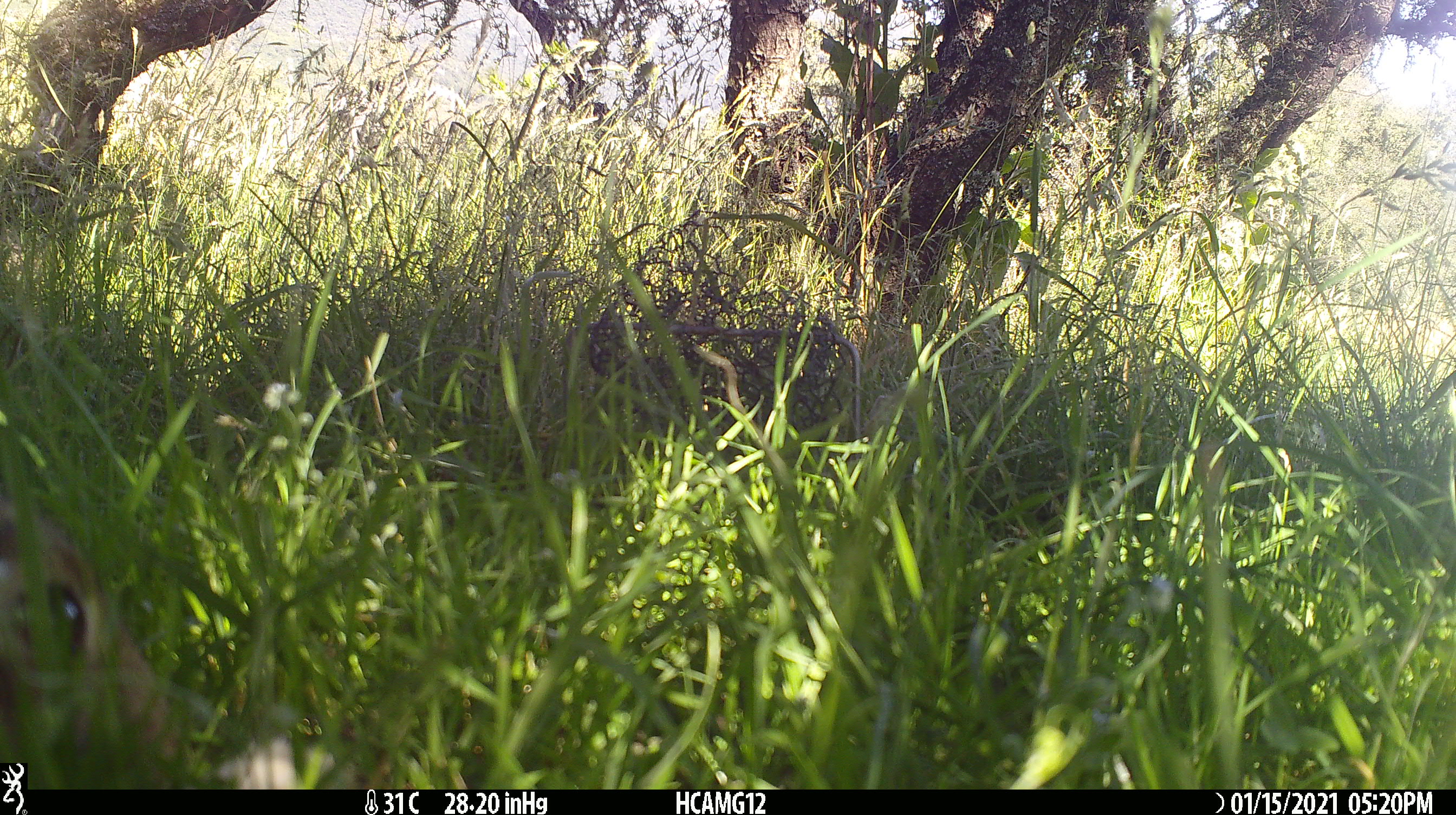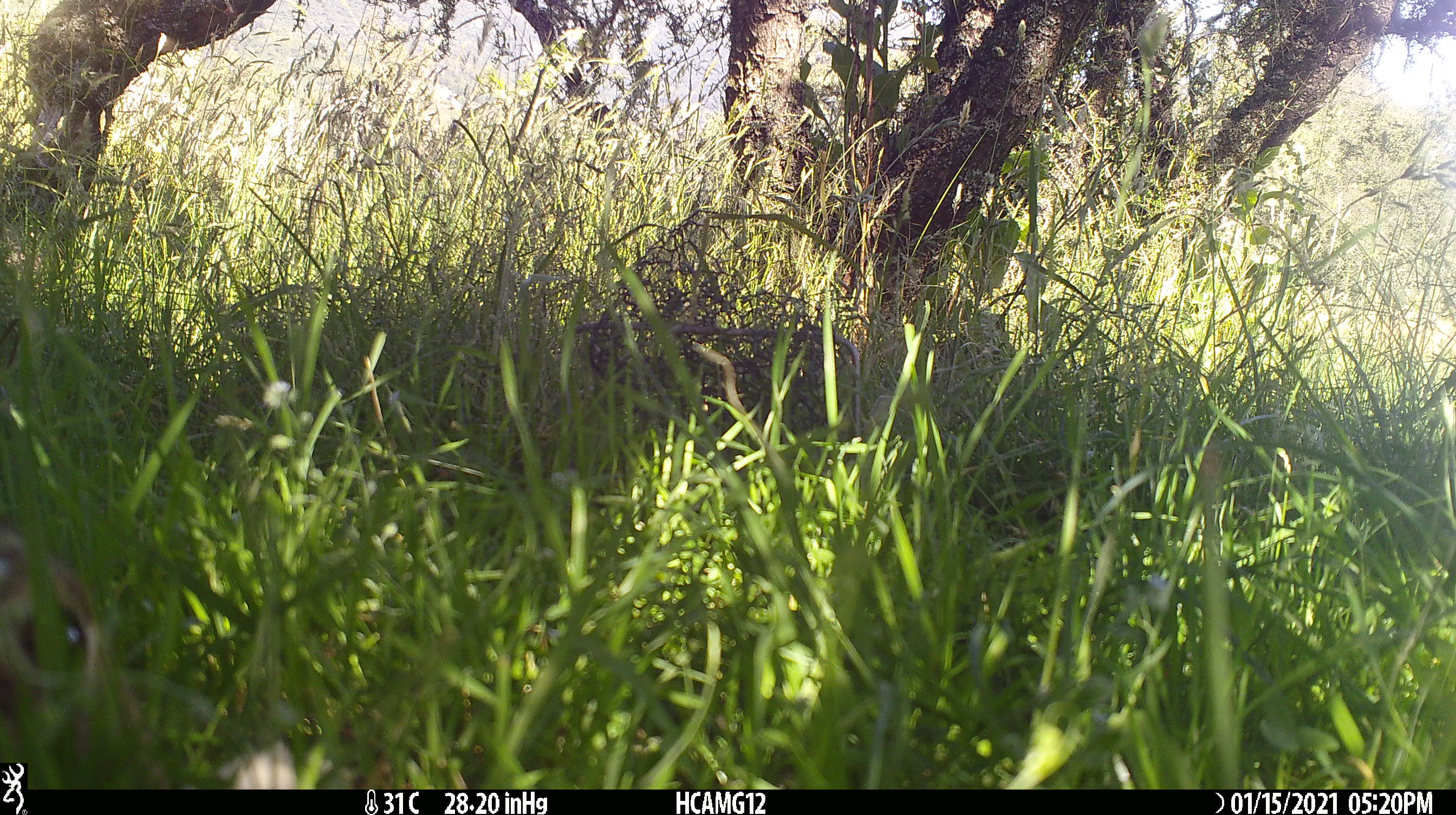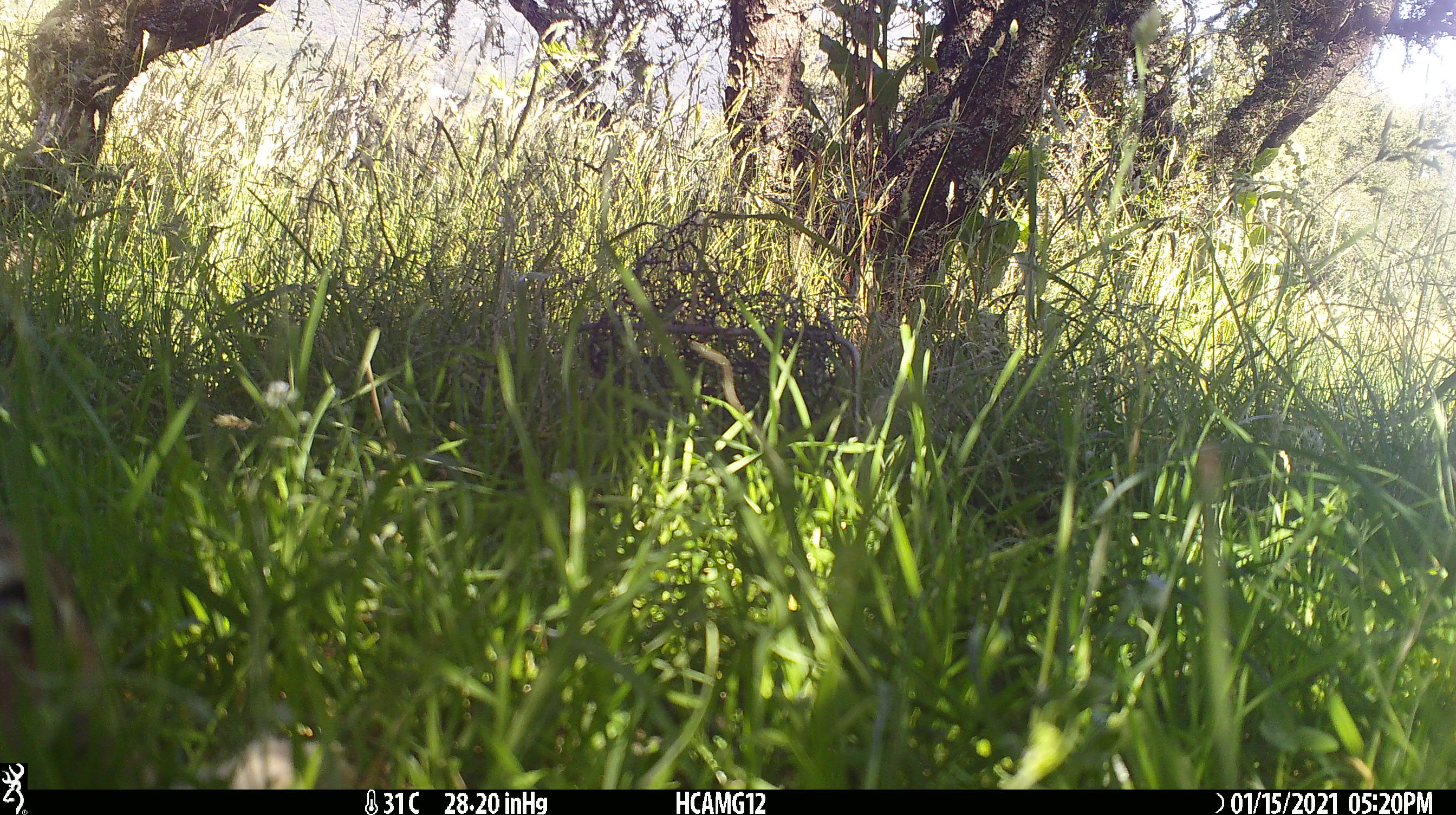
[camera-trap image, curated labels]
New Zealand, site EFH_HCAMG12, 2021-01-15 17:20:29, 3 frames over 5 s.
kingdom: Animalia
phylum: Chordata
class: Mammalia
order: Lagomorpha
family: Leporidae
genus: Oryctolagus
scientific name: Oryctolagus cuniculus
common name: european rabbit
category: rabbit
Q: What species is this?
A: Rabbit (european rabbit) (Oryctolagus cuniculus).